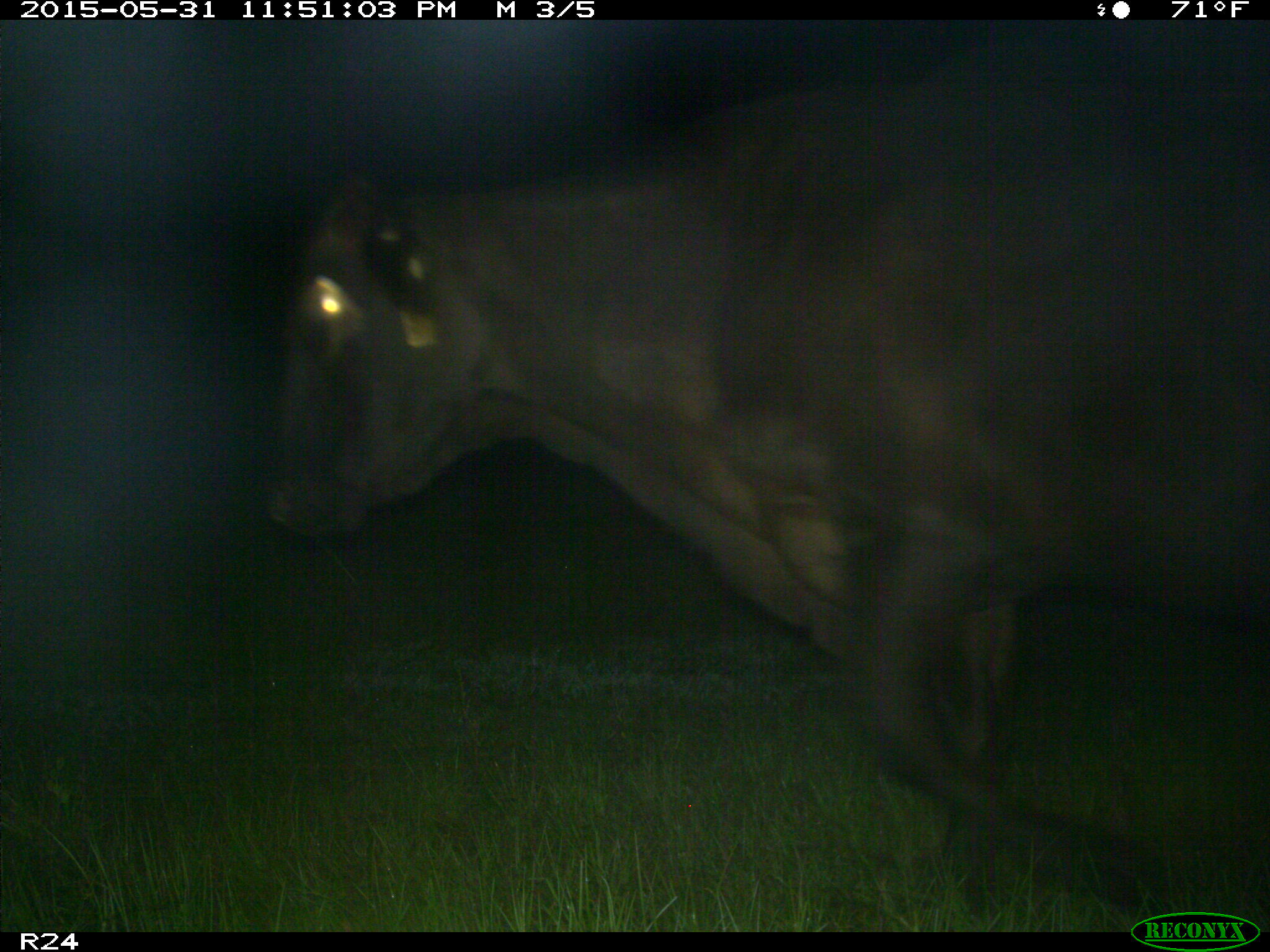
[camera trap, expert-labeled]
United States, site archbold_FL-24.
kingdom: Animalia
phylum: Chordata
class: Mammalia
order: Artiodactyla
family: Bovidae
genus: Bos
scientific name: Bos taurus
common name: domestic cow